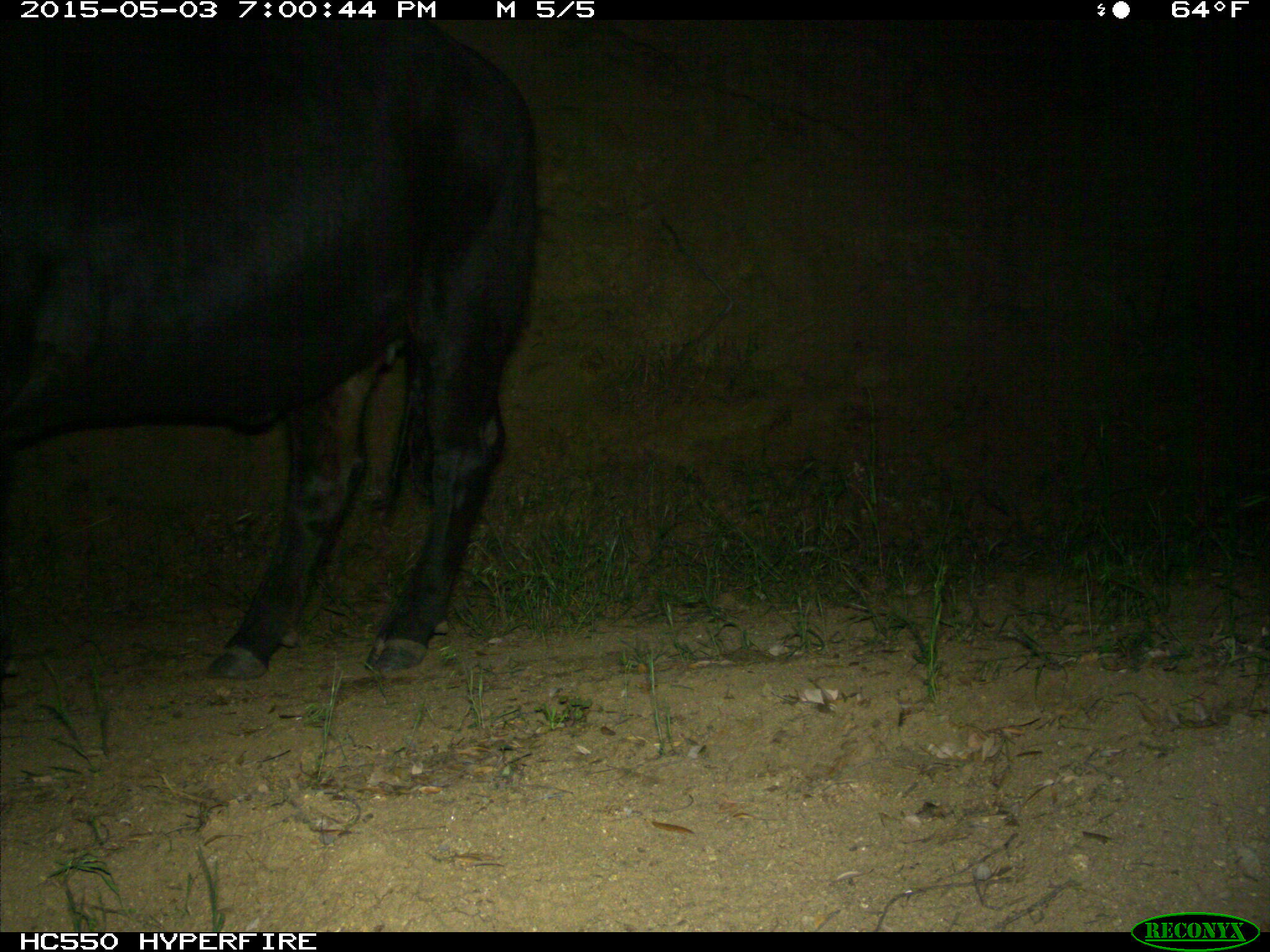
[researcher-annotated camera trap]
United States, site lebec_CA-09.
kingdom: Animalia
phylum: Chordata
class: Mammalia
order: Artiodactyla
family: Bovidae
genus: Bos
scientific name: Bos taurus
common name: domestic cow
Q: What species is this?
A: Bos taurus (domestic cow).